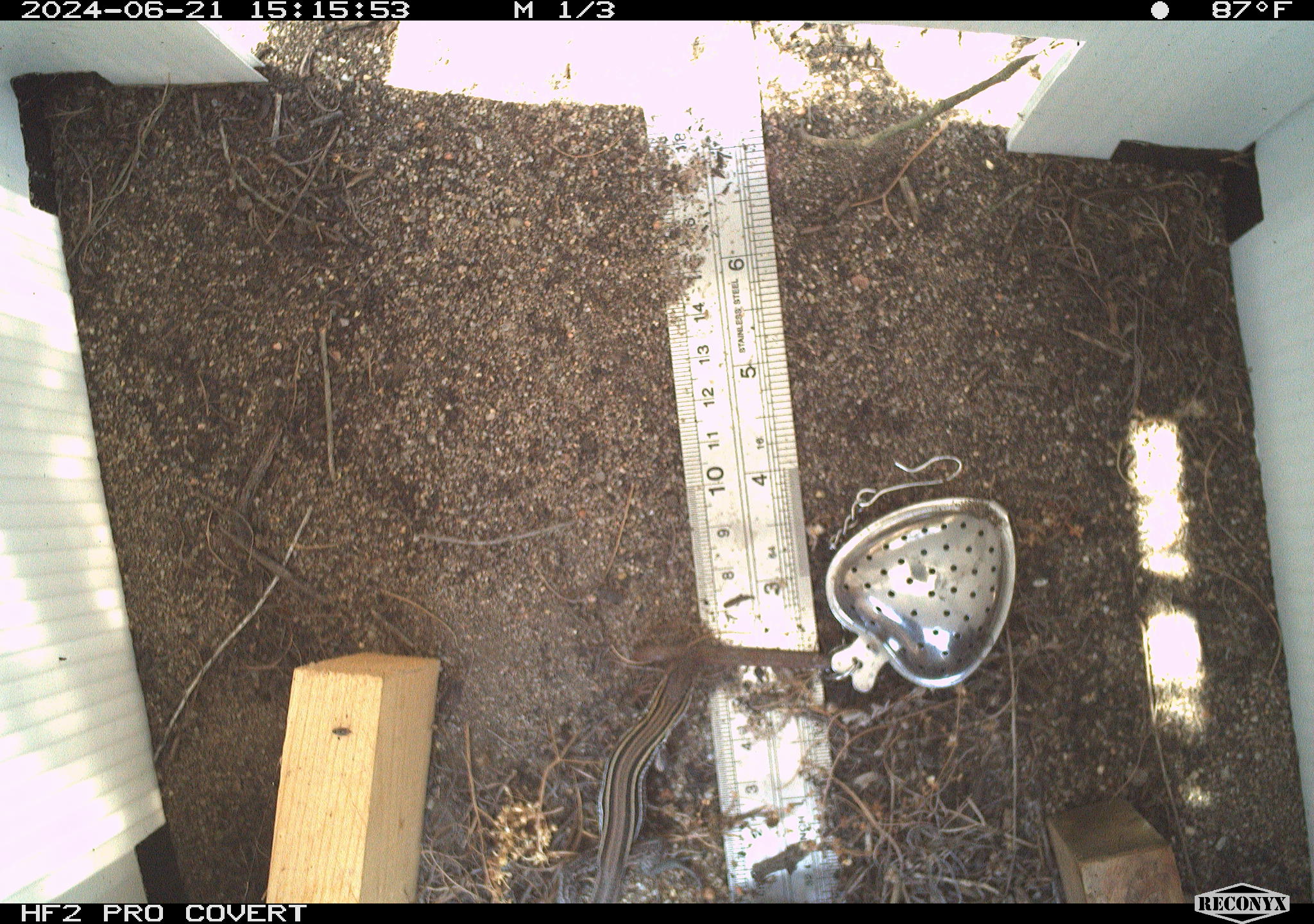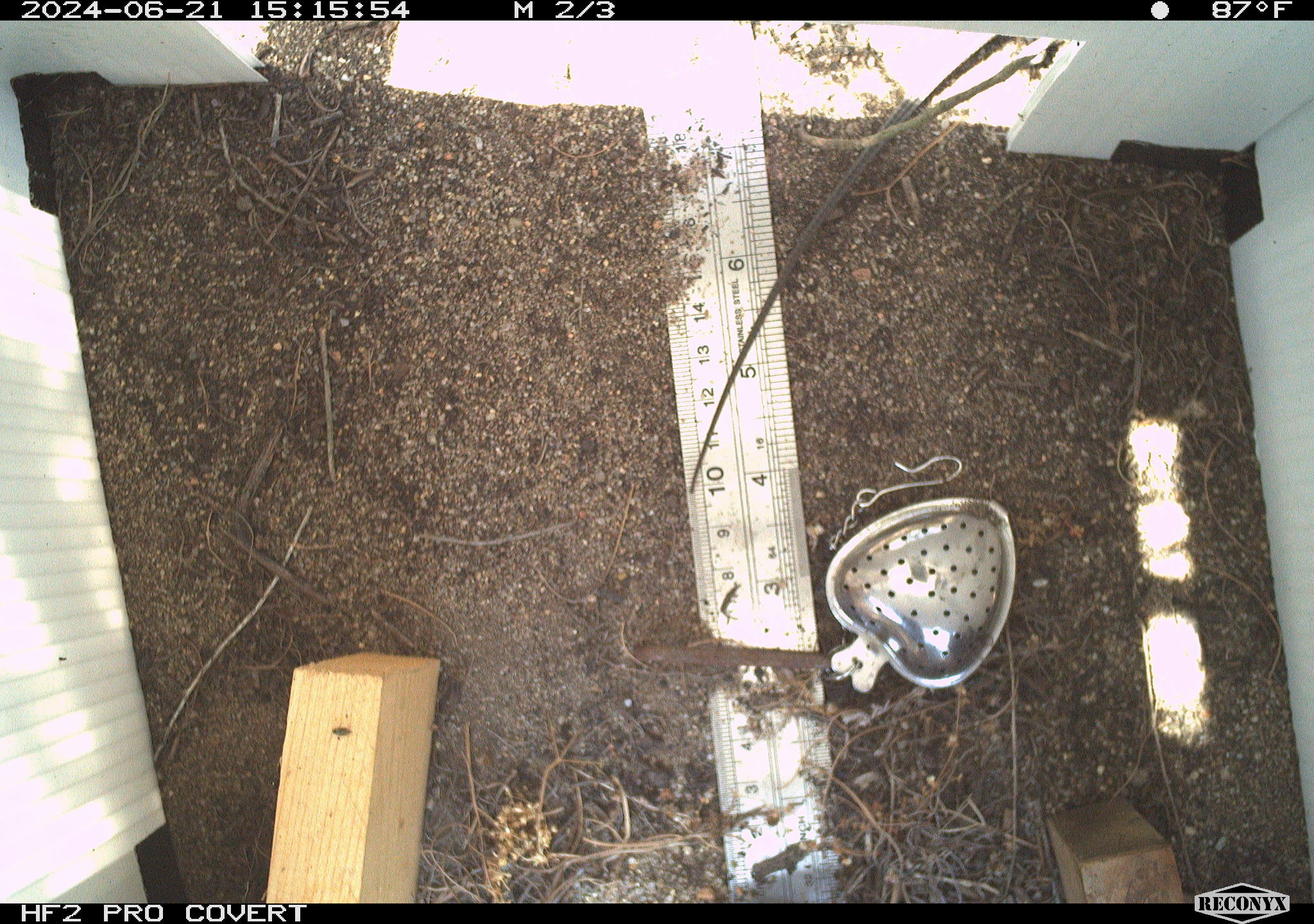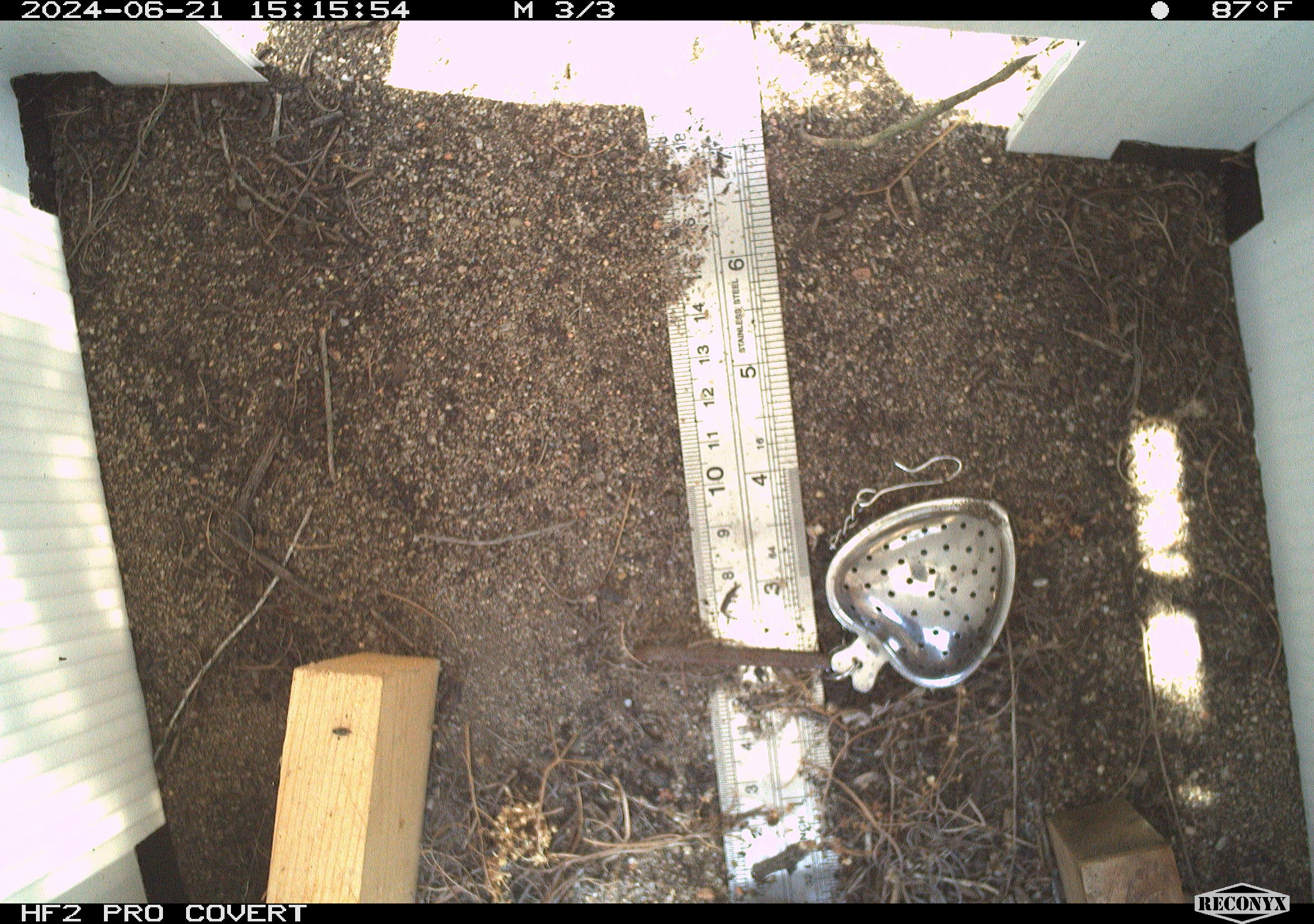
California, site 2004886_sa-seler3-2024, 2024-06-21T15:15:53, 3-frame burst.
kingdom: Animalia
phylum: Chordata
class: Reptilia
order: Squamata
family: Teiidae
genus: Aspidoscelis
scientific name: Aspidoscelis hyperythrus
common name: orange-throated whiptail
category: belding's orange-throated whiptail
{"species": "belding's orange-throated whiptail (orange-throated whiptail) (Aspidoscelis hyperythrus)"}